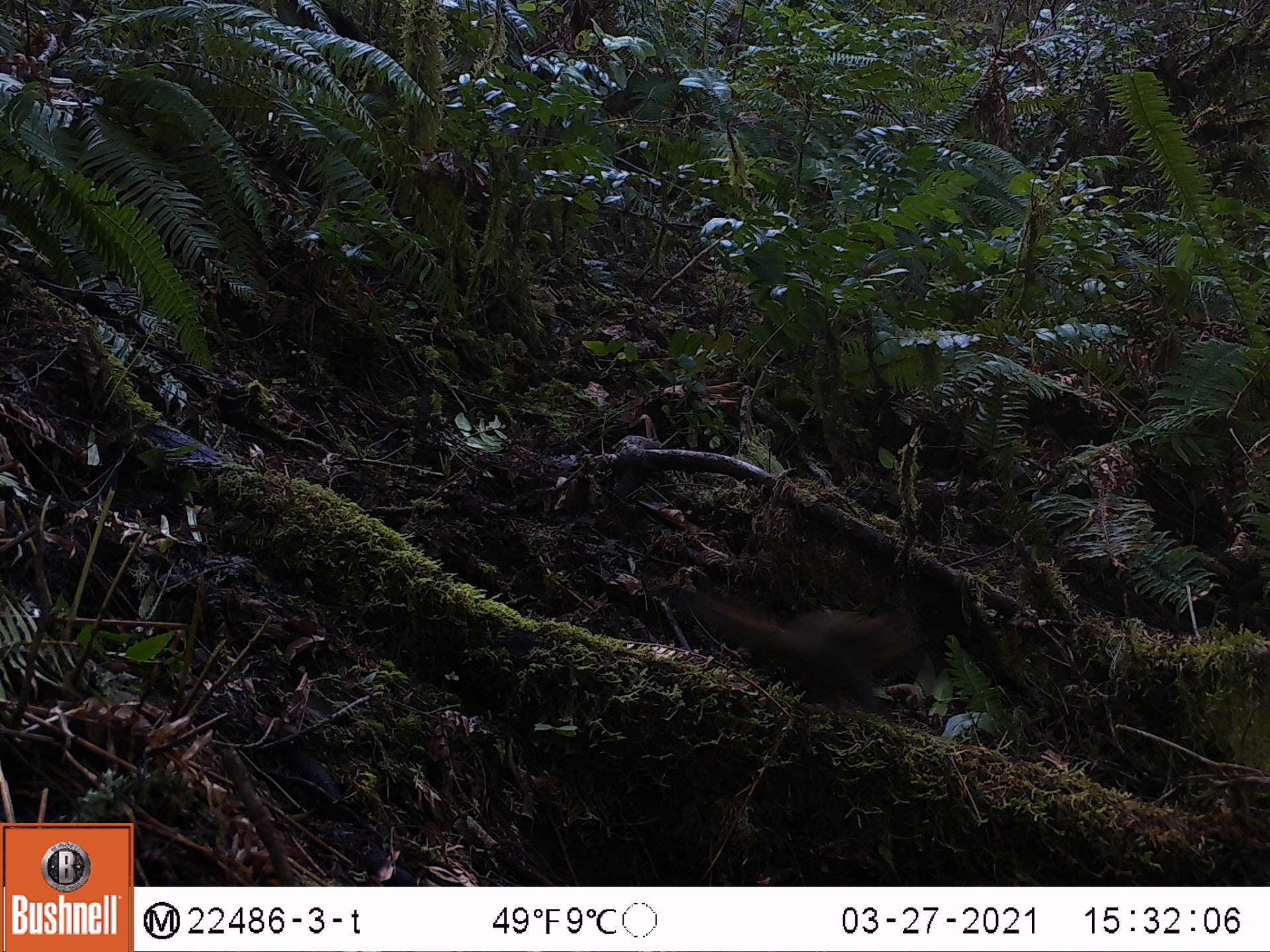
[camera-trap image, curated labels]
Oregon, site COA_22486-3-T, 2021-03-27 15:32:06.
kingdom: Animalia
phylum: Chordata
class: Mammalia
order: Rodentia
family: Sciuridae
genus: Tamiasciurus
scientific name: Tamiasciurus douglasii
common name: douglas squirrel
Douglas squirrel (Tamiasciurus douglasii).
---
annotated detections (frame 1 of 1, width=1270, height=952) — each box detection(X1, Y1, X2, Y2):
douglas squirrel: detection(661, 567, 928, 704)